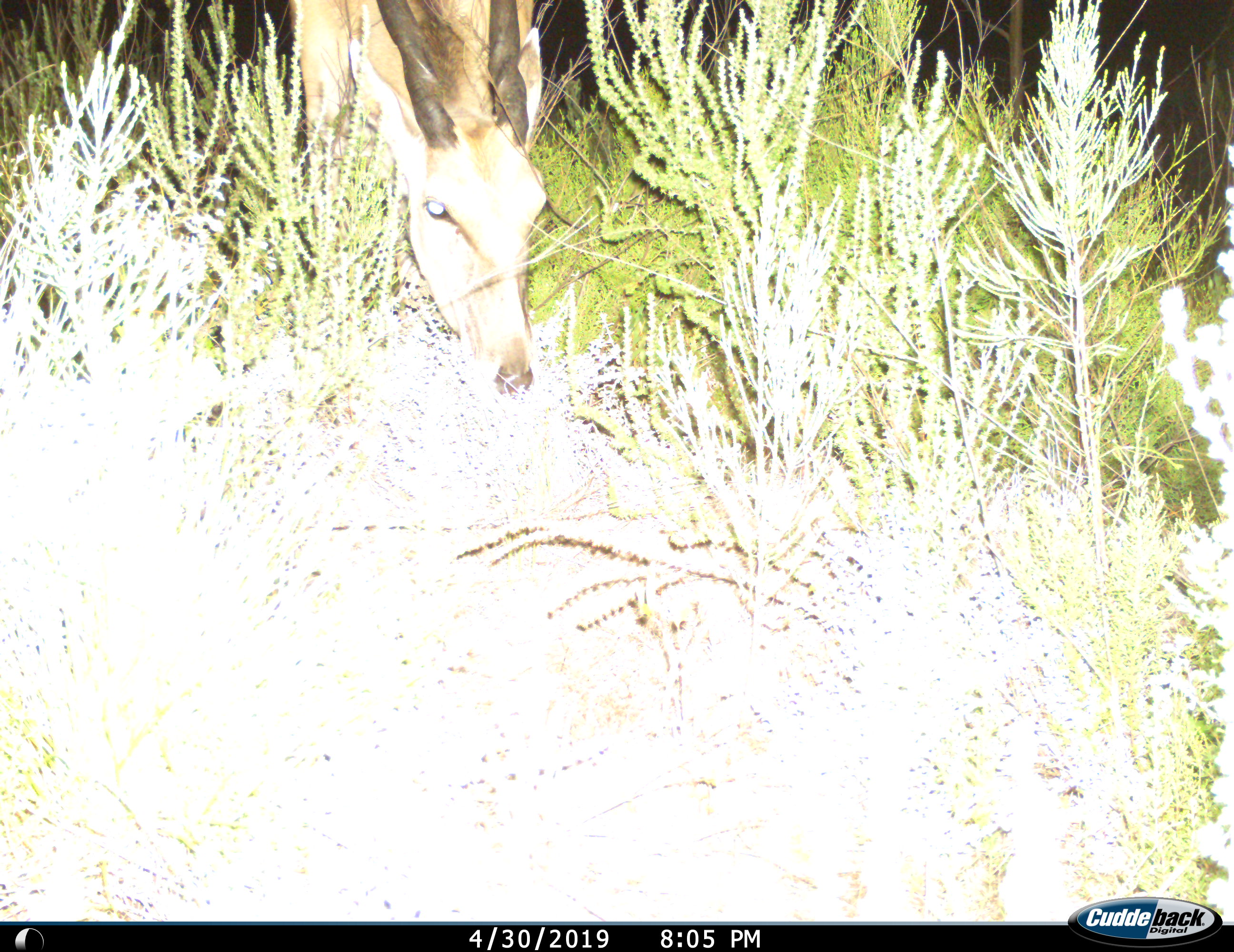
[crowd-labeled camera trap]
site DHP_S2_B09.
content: unidentified animal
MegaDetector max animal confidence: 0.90